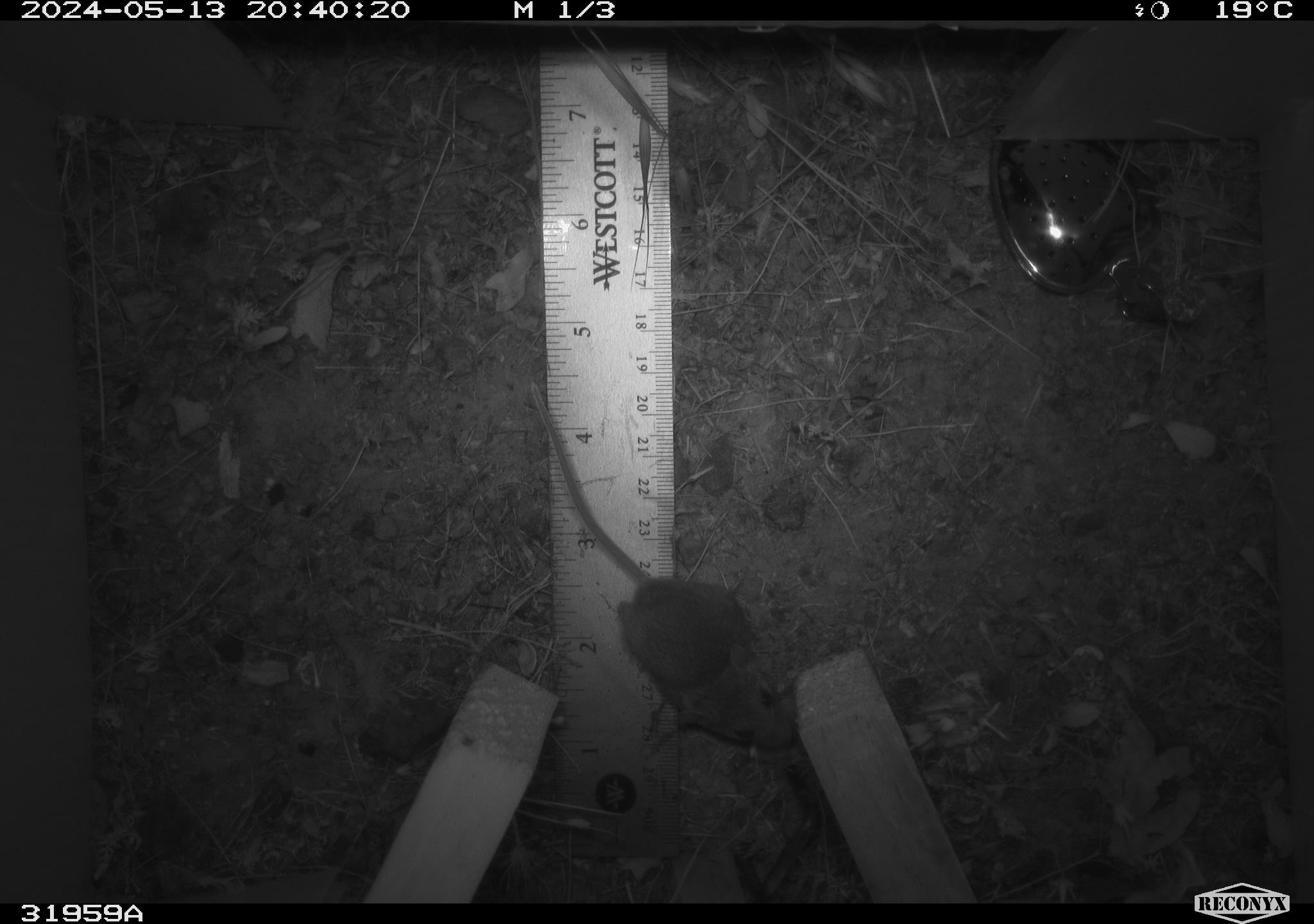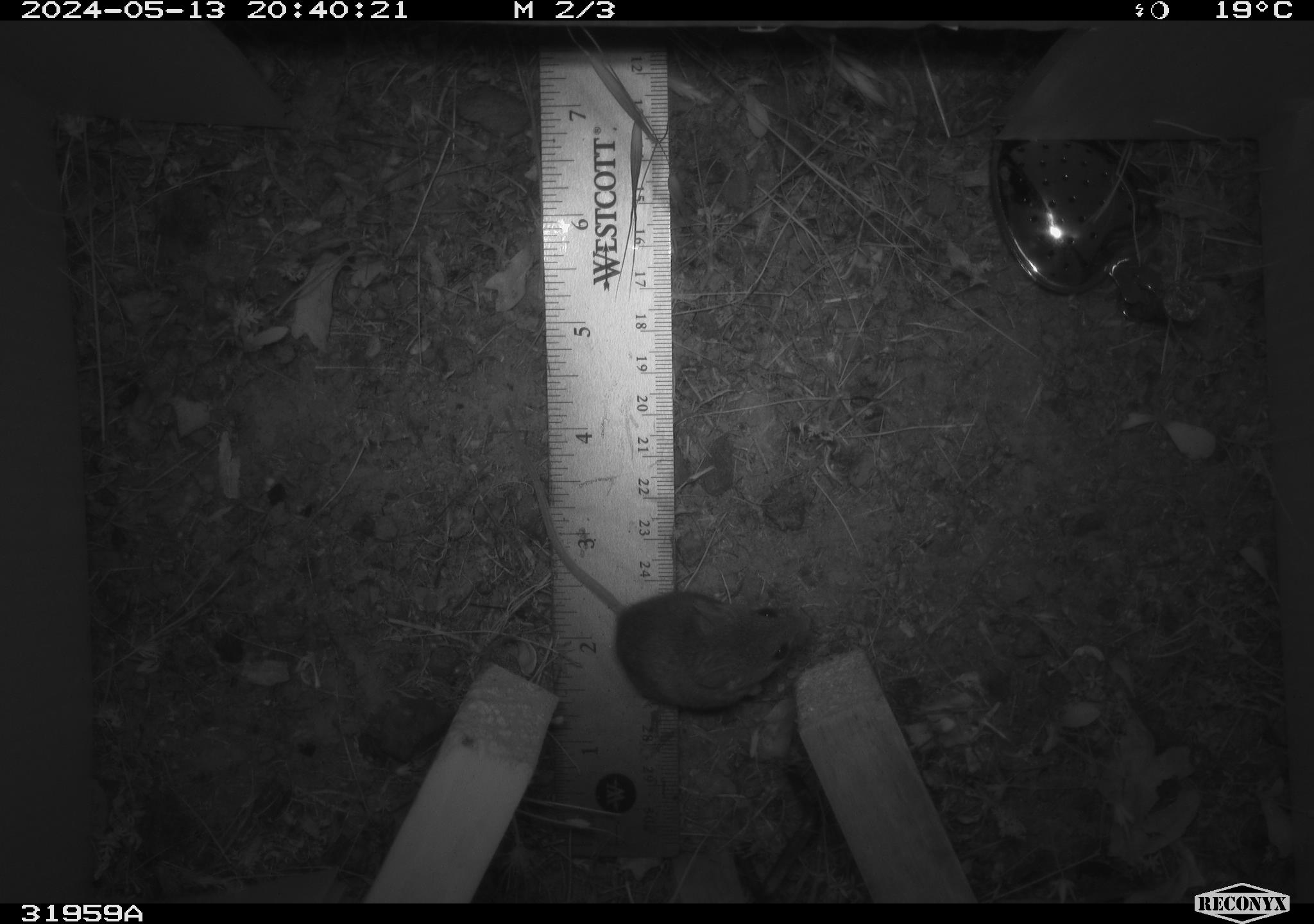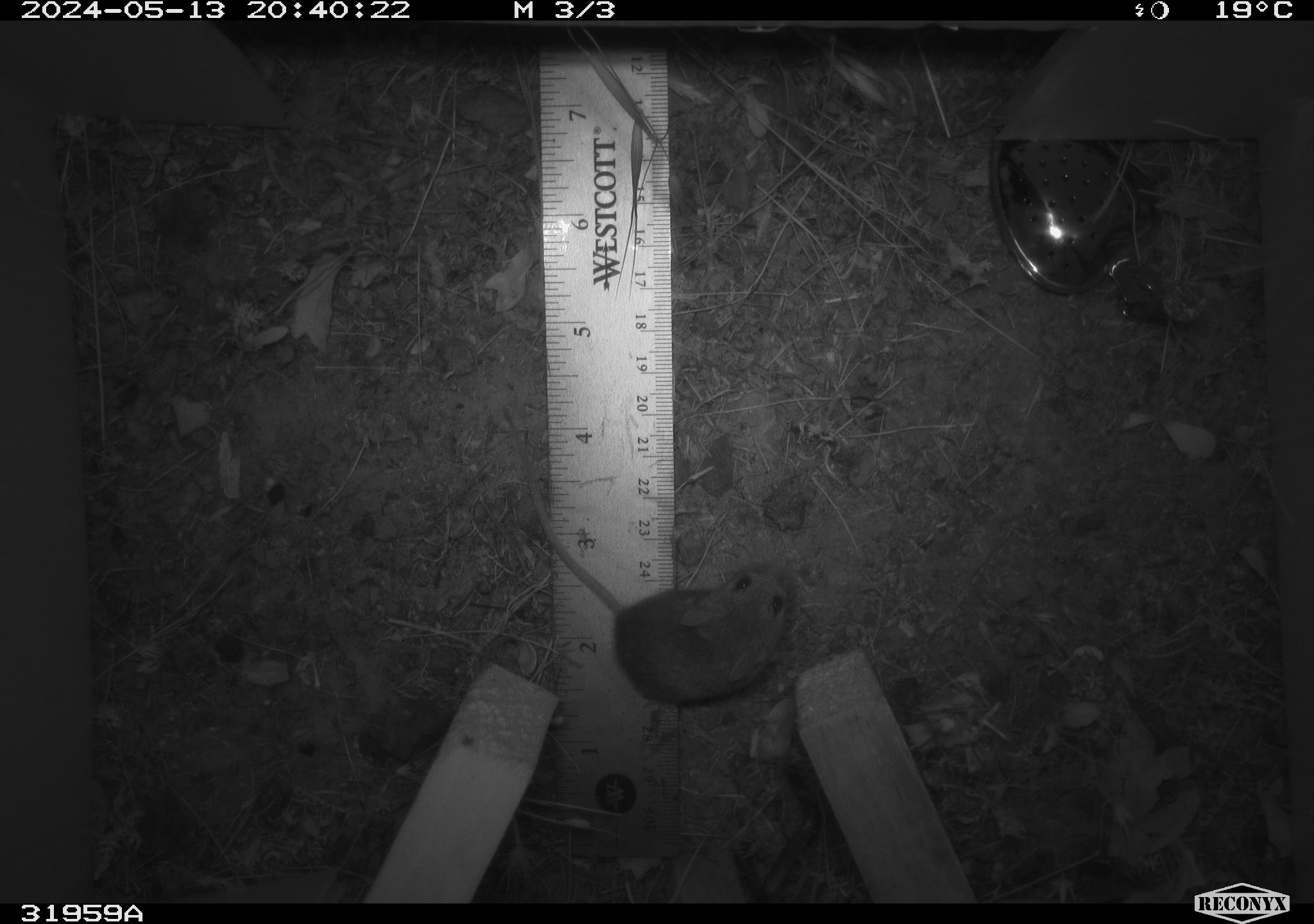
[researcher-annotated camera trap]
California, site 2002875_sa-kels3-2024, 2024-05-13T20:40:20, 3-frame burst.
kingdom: Animalia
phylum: Chordata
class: Mammalia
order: Rodentia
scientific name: Rodentia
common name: mouse species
Mouse species (Rodentia).